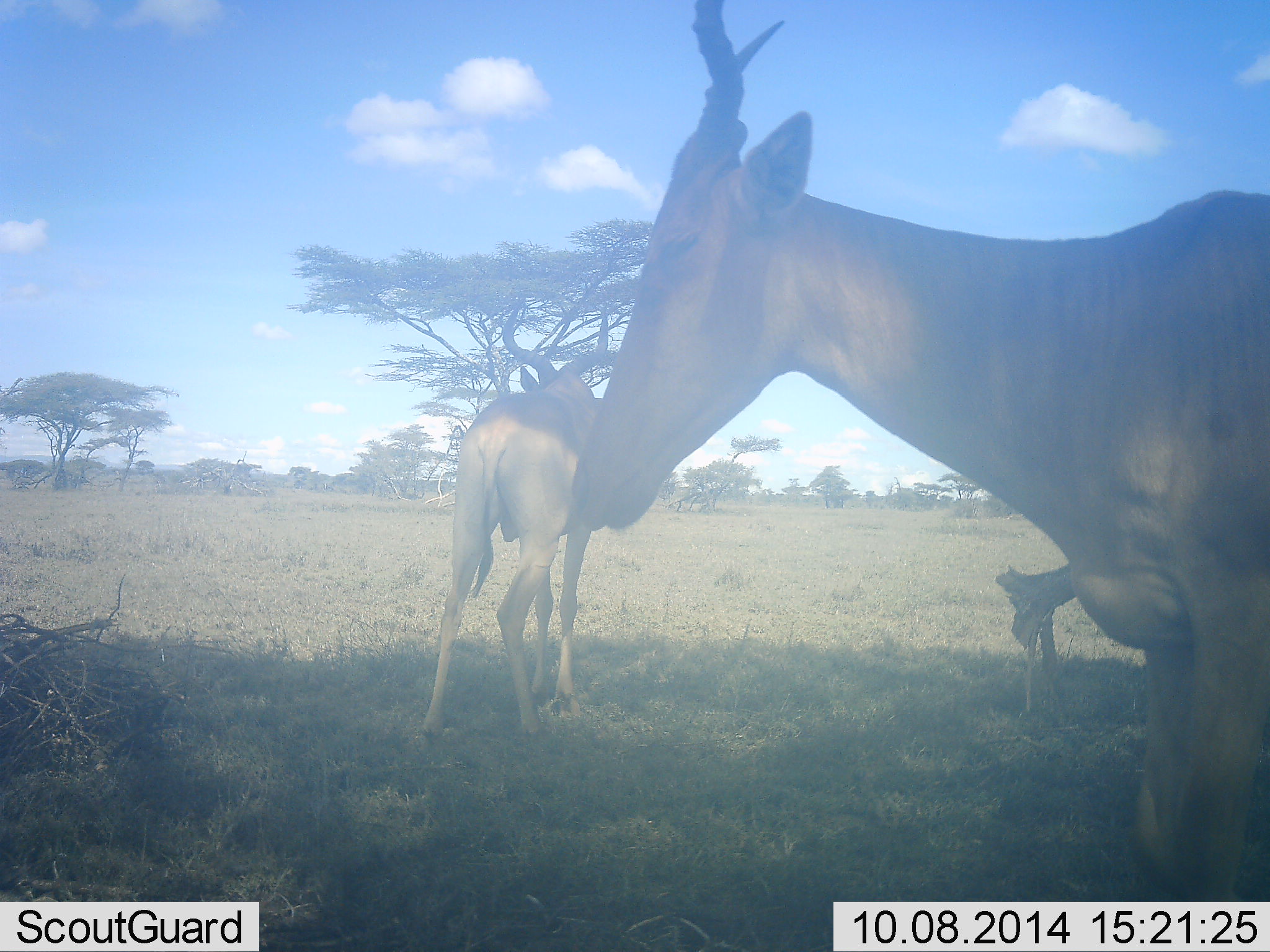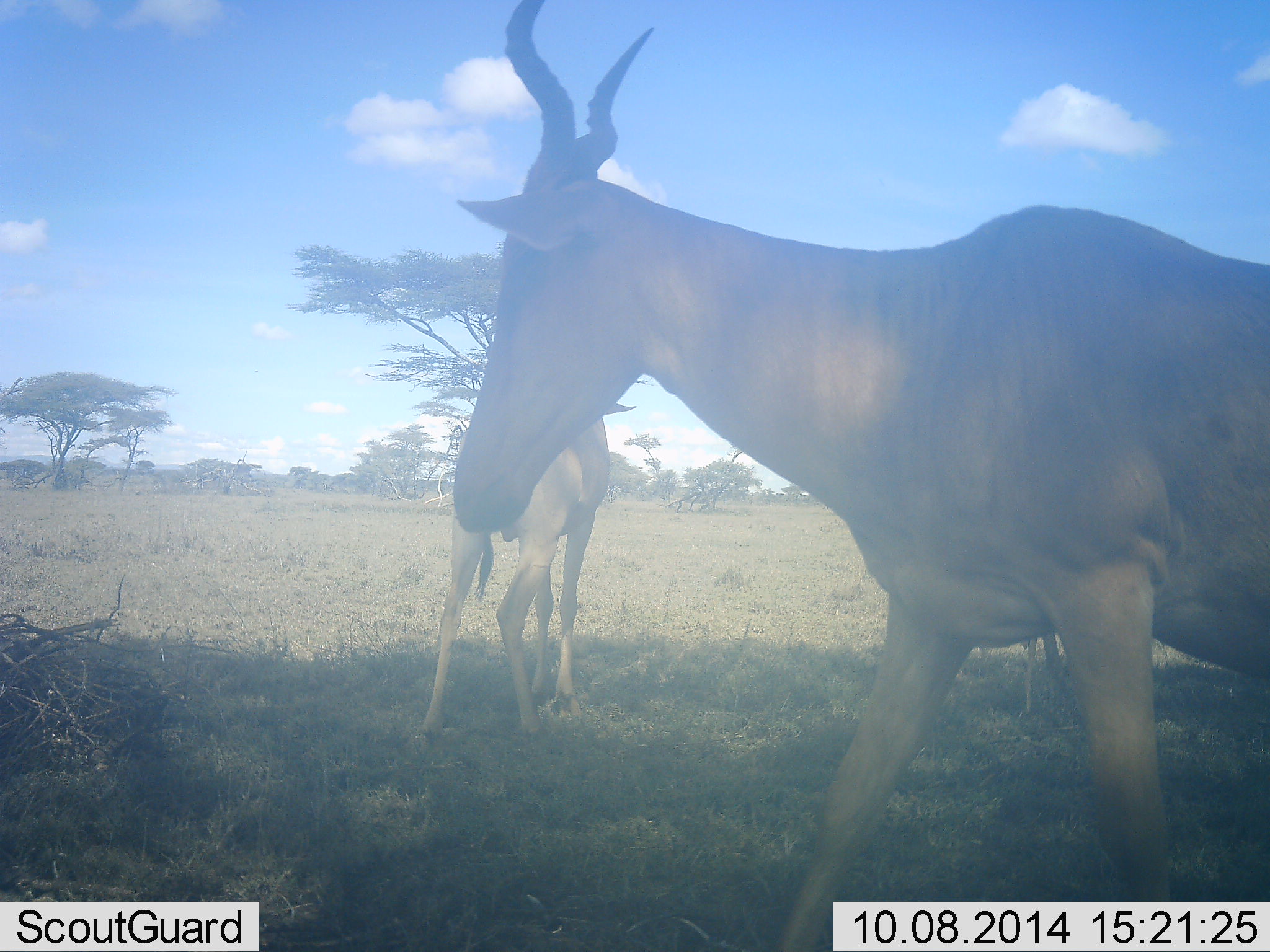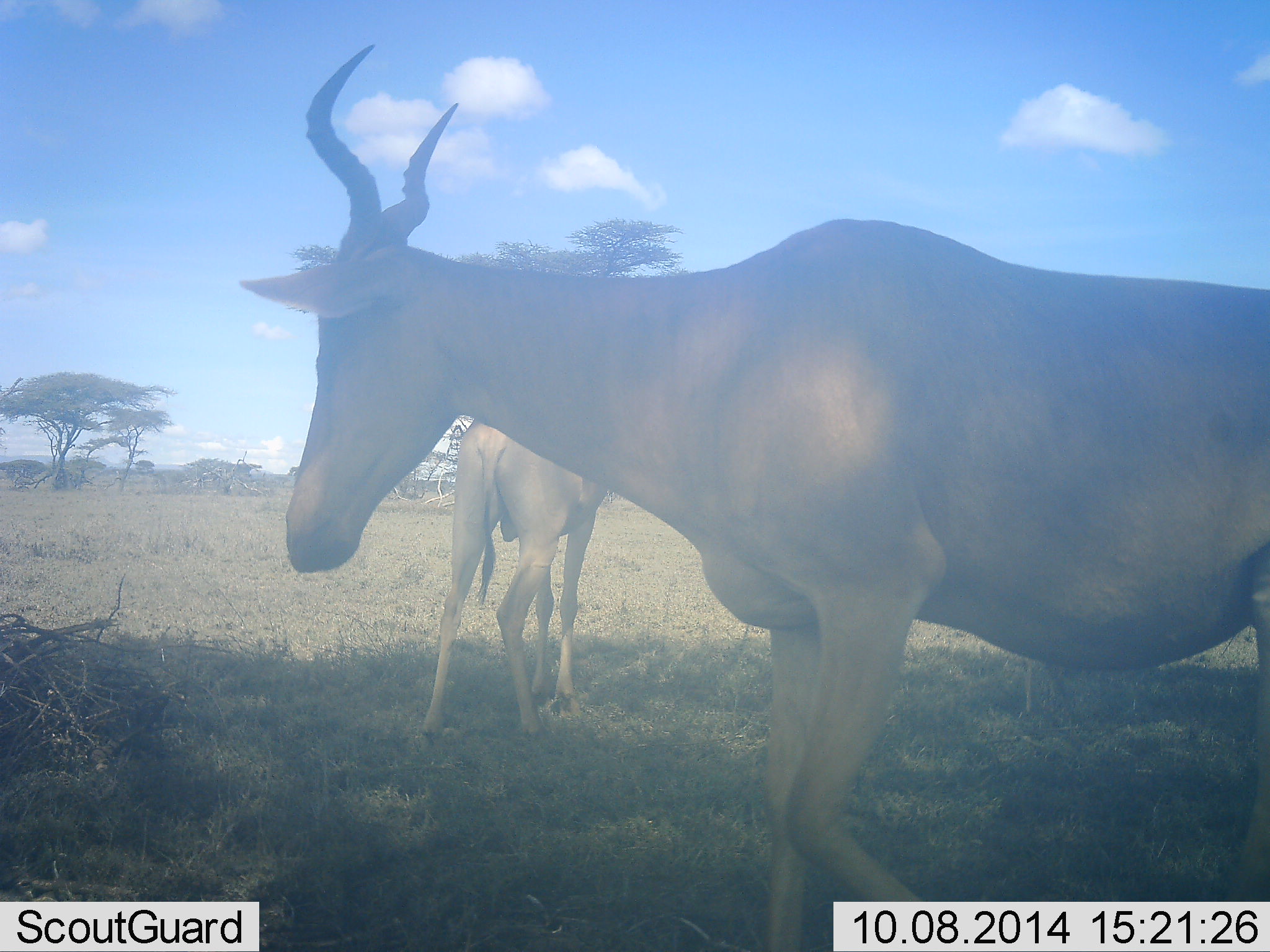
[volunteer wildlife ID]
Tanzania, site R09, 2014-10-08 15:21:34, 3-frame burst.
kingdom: Animalia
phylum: Chordata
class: Mammalia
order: Artiodactyla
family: Bovidae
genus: Alcelaphus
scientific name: Alcelaphus buselaphus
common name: hartebeest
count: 2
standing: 100%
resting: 0%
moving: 80%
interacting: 0%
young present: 10%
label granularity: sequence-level